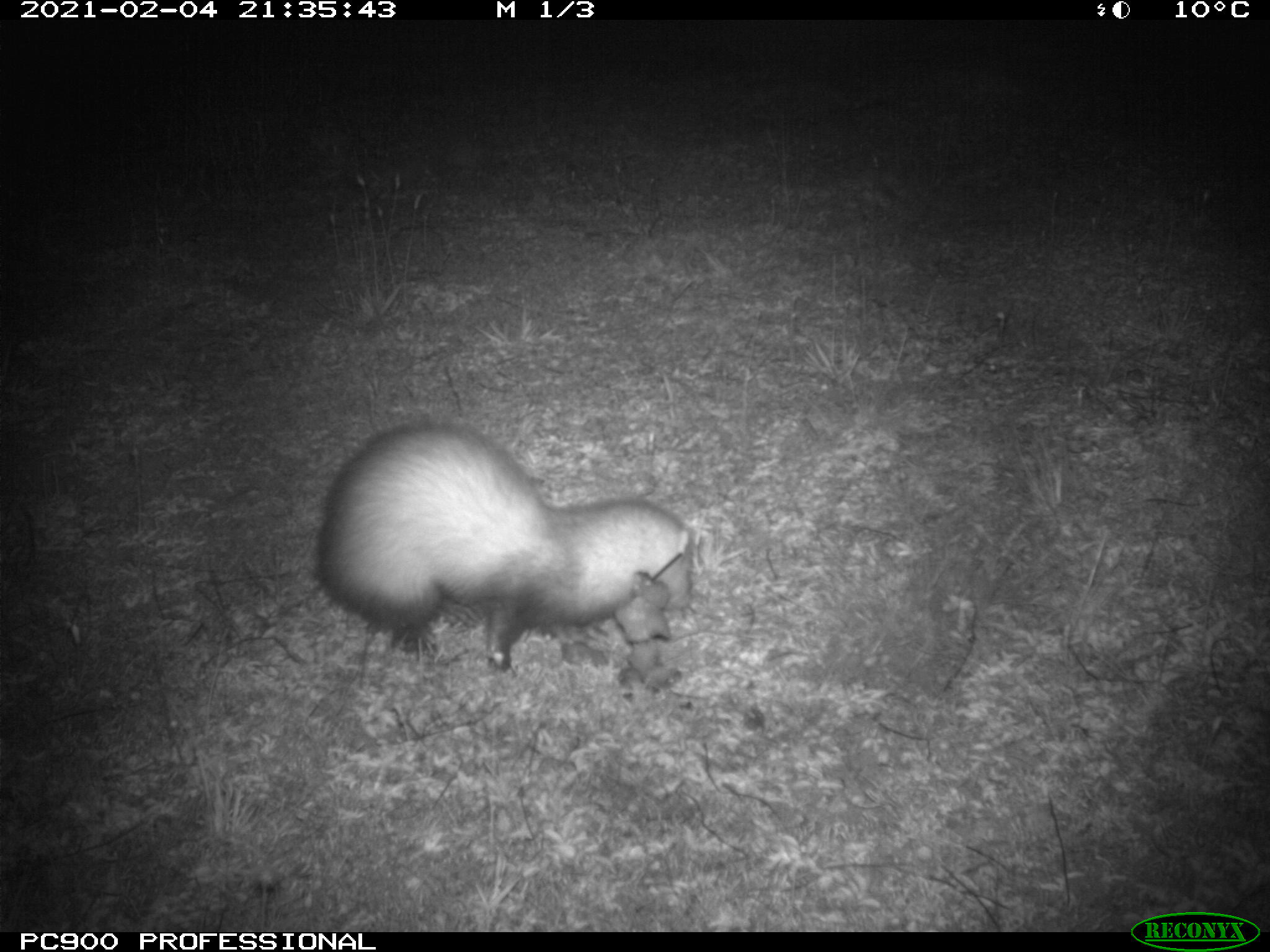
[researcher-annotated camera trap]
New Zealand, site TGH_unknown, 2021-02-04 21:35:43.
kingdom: Animalia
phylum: Chordata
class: Mammalia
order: Carnivora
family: Mustelidae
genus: Mustela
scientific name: Mustela furo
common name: ferret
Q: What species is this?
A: Ferret (Mustela furo).